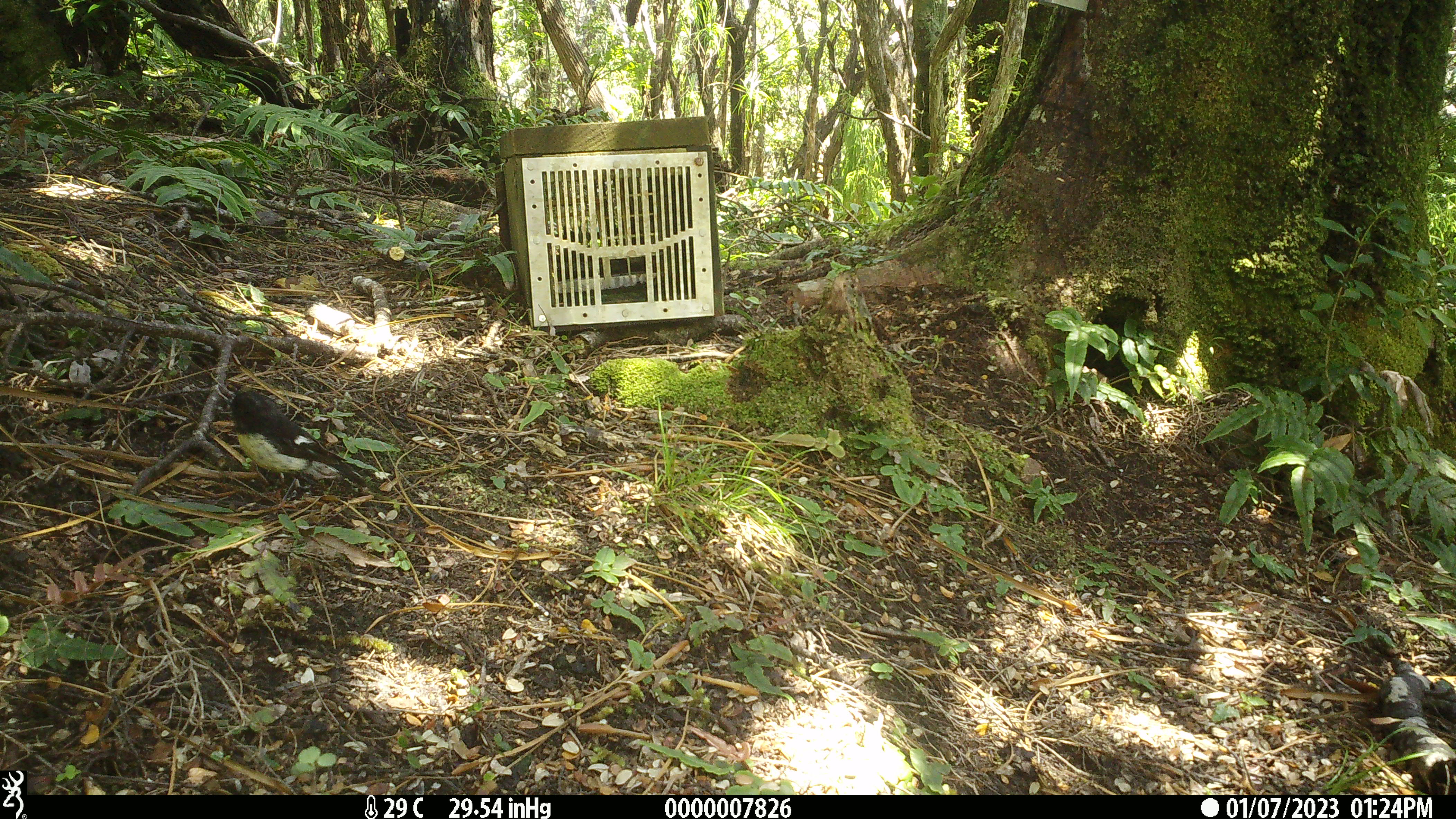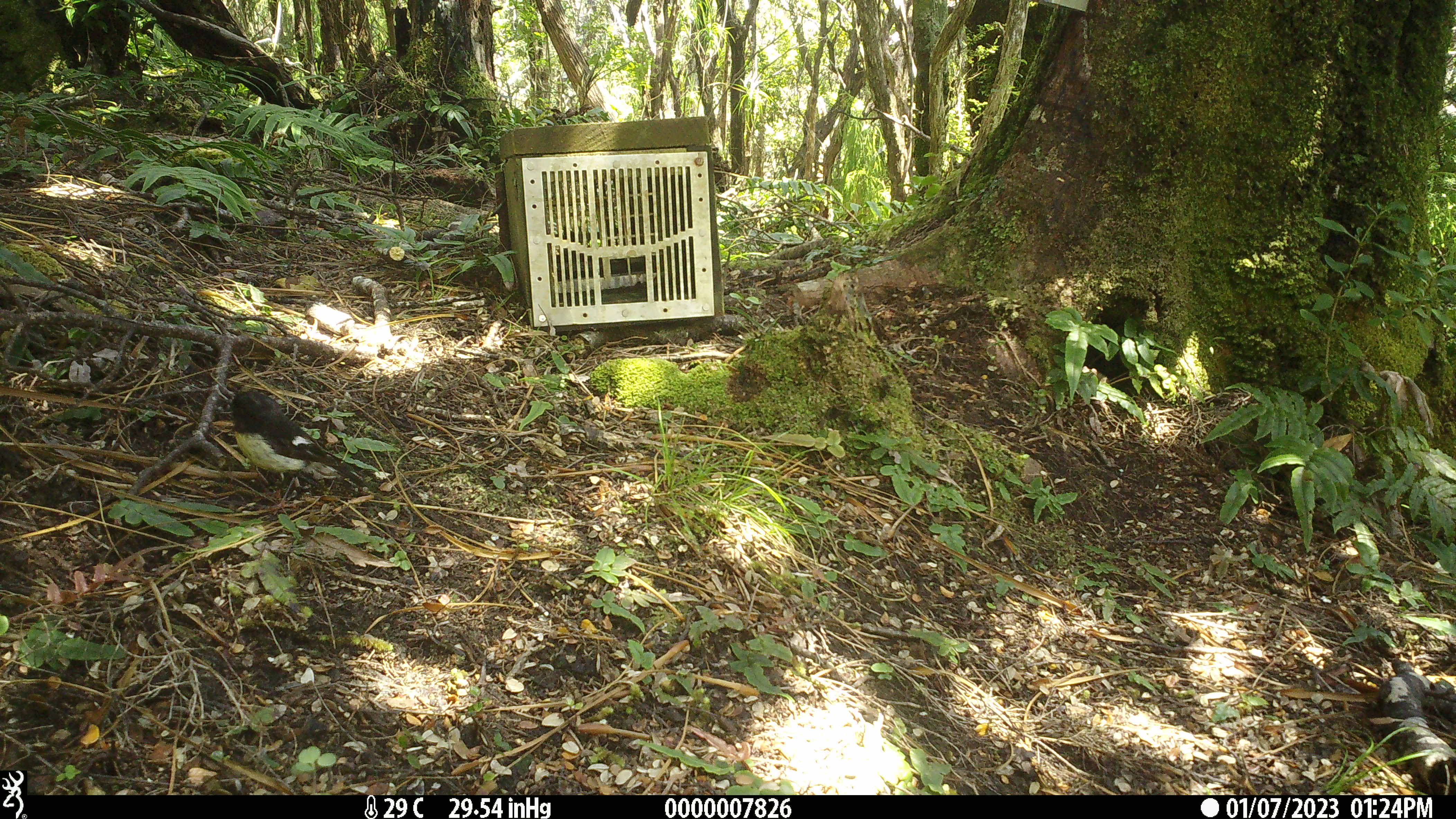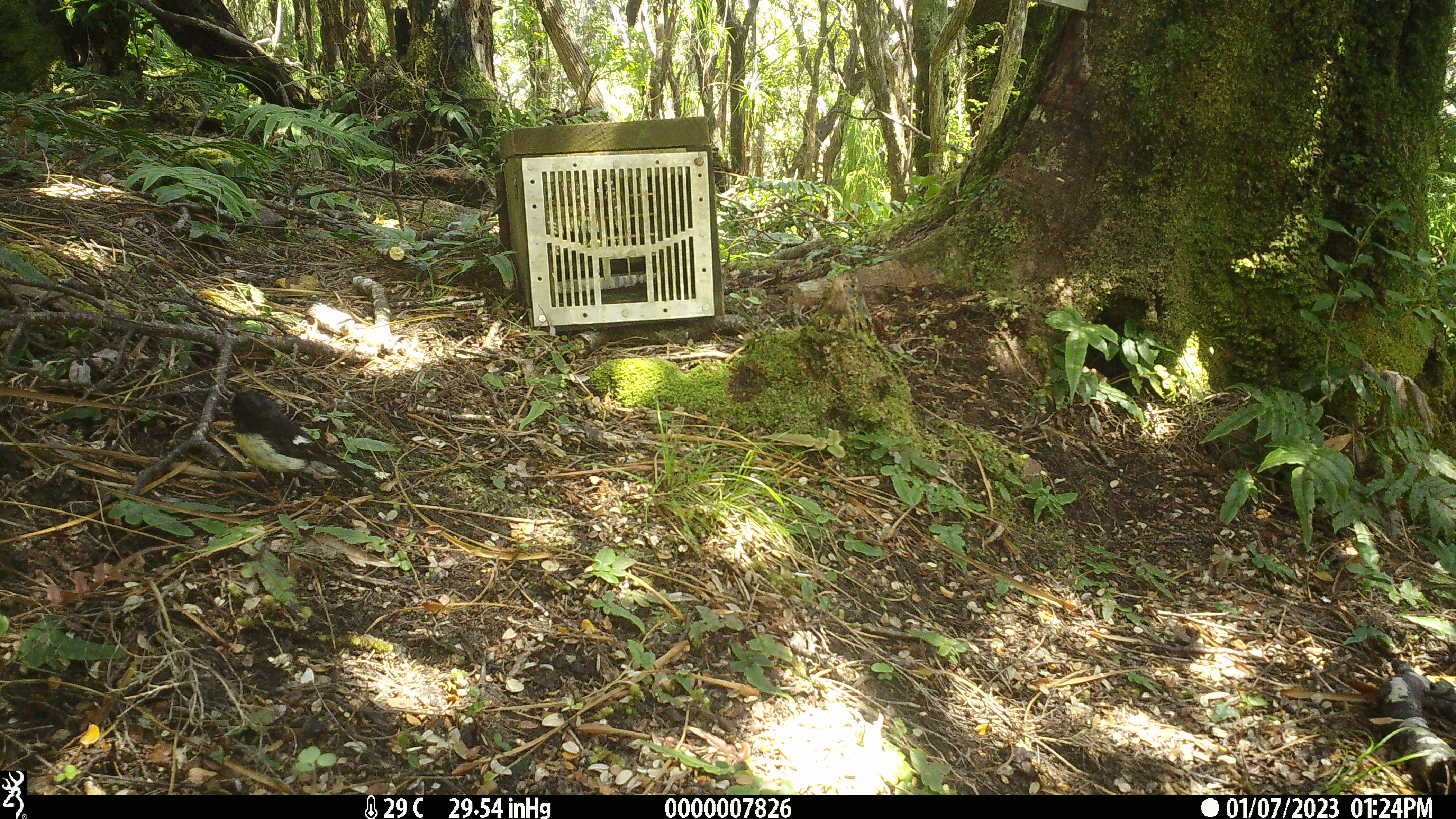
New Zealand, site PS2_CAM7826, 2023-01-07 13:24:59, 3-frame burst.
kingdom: Animalia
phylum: Chordata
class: Aves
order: Passeriformes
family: Petroicidae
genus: Petroica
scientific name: Petroica macrocephala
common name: tomtit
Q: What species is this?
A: Tomtit (Petroica macrocephala).